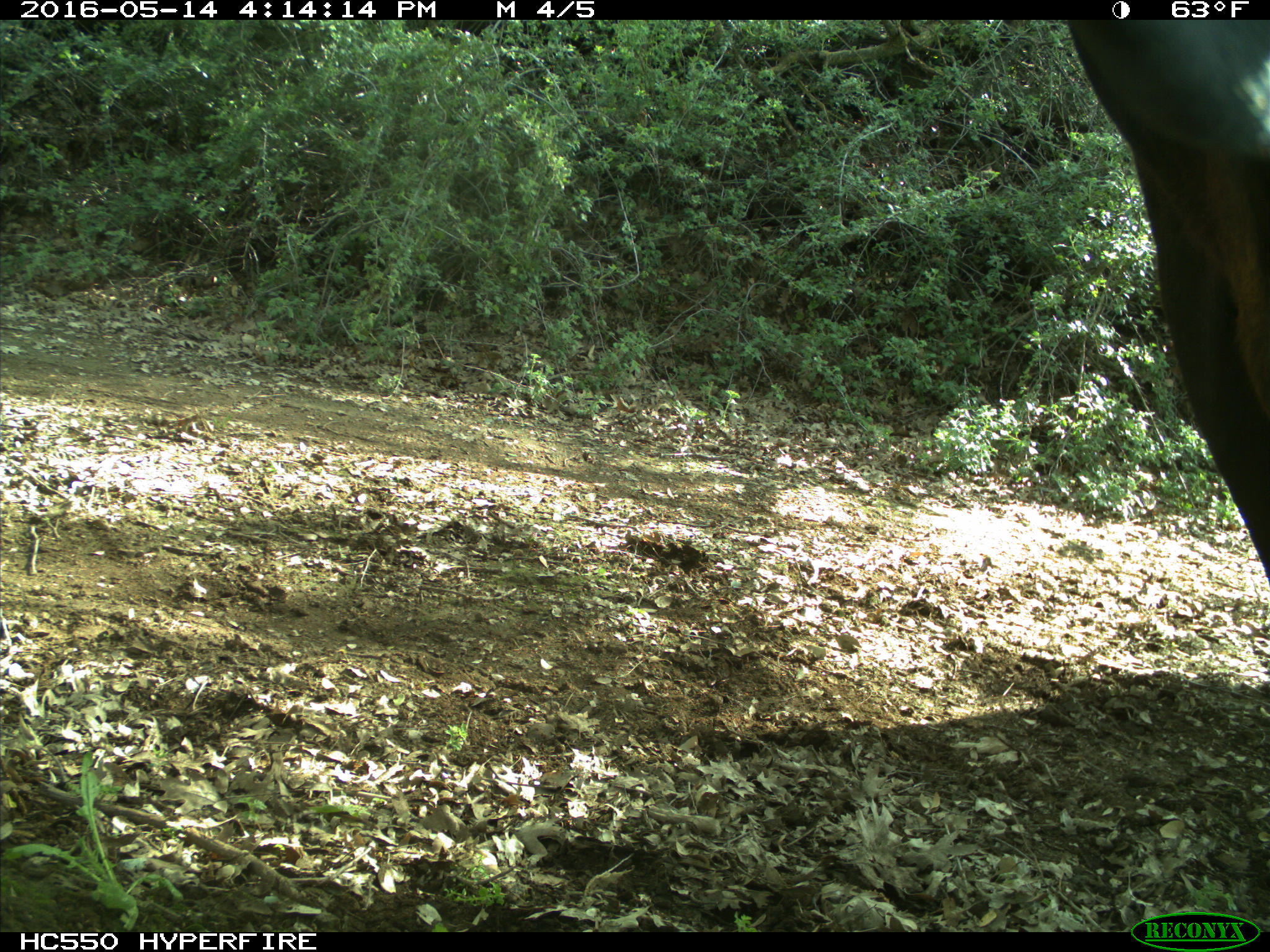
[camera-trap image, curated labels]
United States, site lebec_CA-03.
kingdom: Animalia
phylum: Chordata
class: Mammalia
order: Artiodactyla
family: Bovidae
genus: Bos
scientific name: Bos taurus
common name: domestic cow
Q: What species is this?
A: Bos taurus (domestic cow).